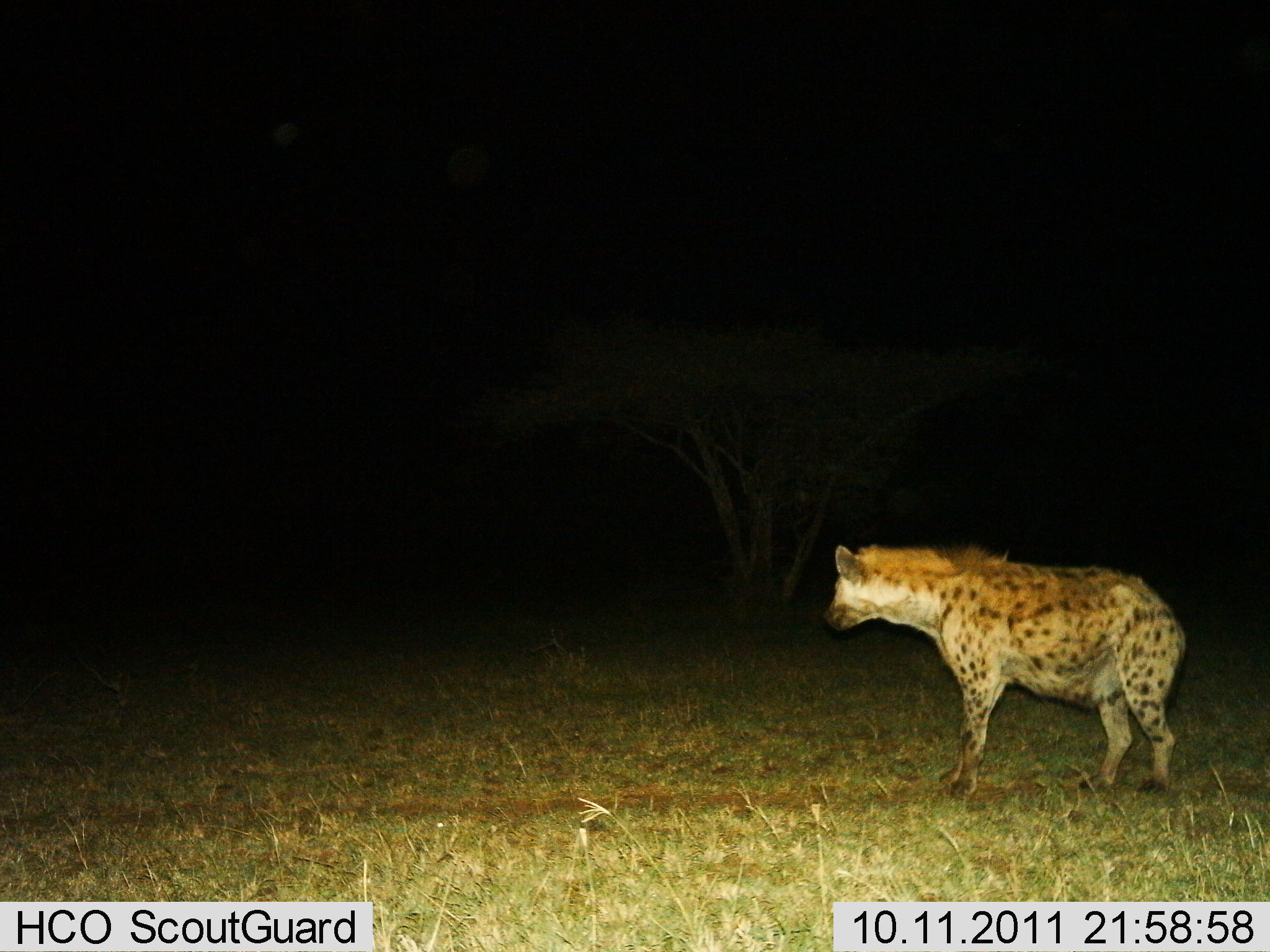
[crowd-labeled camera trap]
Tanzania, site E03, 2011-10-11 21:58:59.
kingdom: Animalia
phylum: Chordata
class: Mammalia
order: Carnivora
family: Hyaenidae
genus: Crocuta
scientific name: Crocuta crocuta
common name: spotted hyena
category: hyenaspotted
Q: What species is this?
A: Hyenaspotted (spotted hyena) (Crocuta crocuta).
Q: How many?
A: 1.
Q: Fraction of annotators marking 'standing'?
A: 92%.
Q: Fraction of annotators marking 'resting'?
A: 0%.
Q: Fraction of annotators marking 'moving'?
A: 8%.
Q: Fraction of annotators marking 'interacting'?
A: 0%.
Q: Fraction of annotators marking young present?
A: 0%.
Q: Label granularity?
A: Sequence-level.